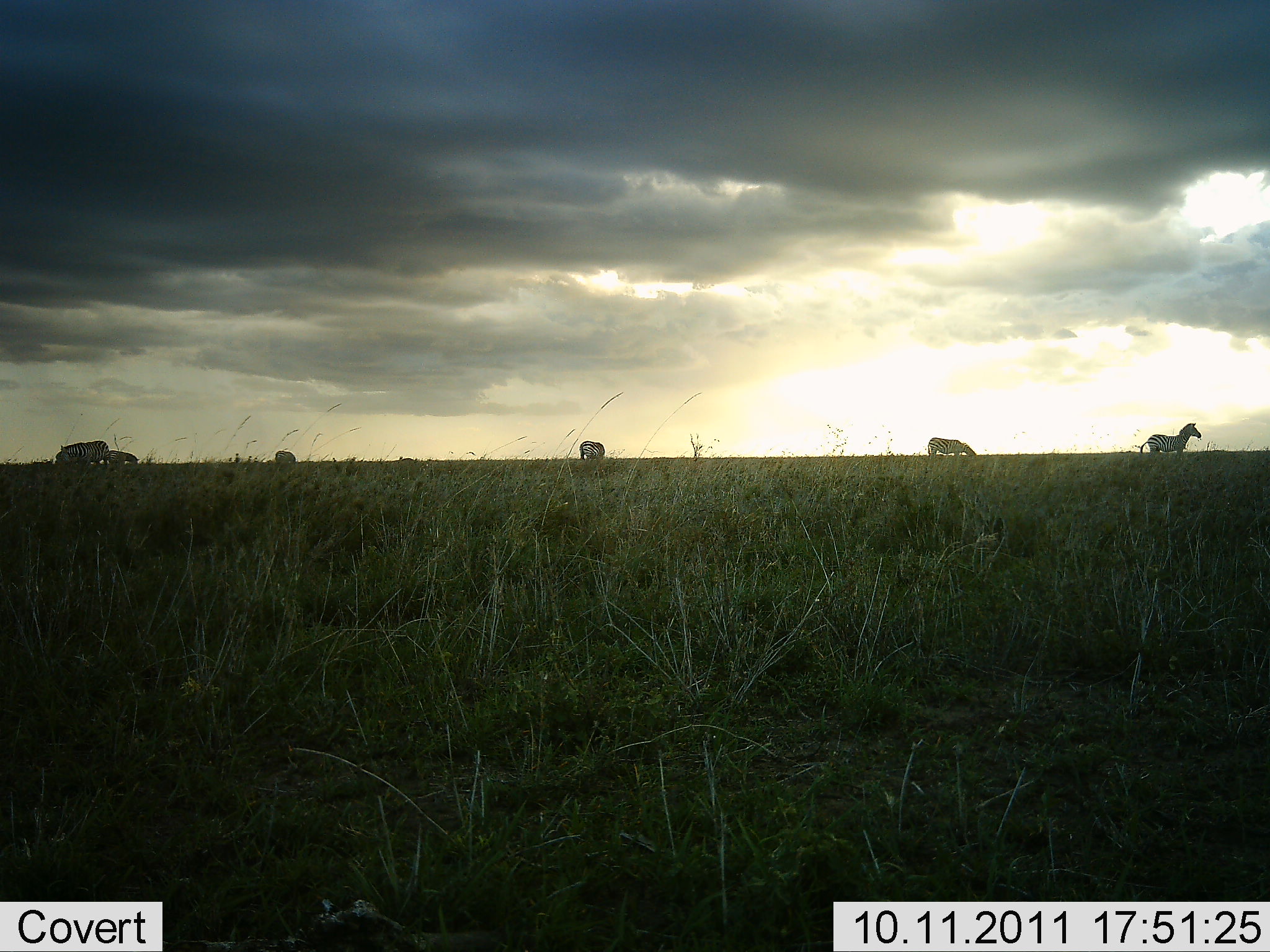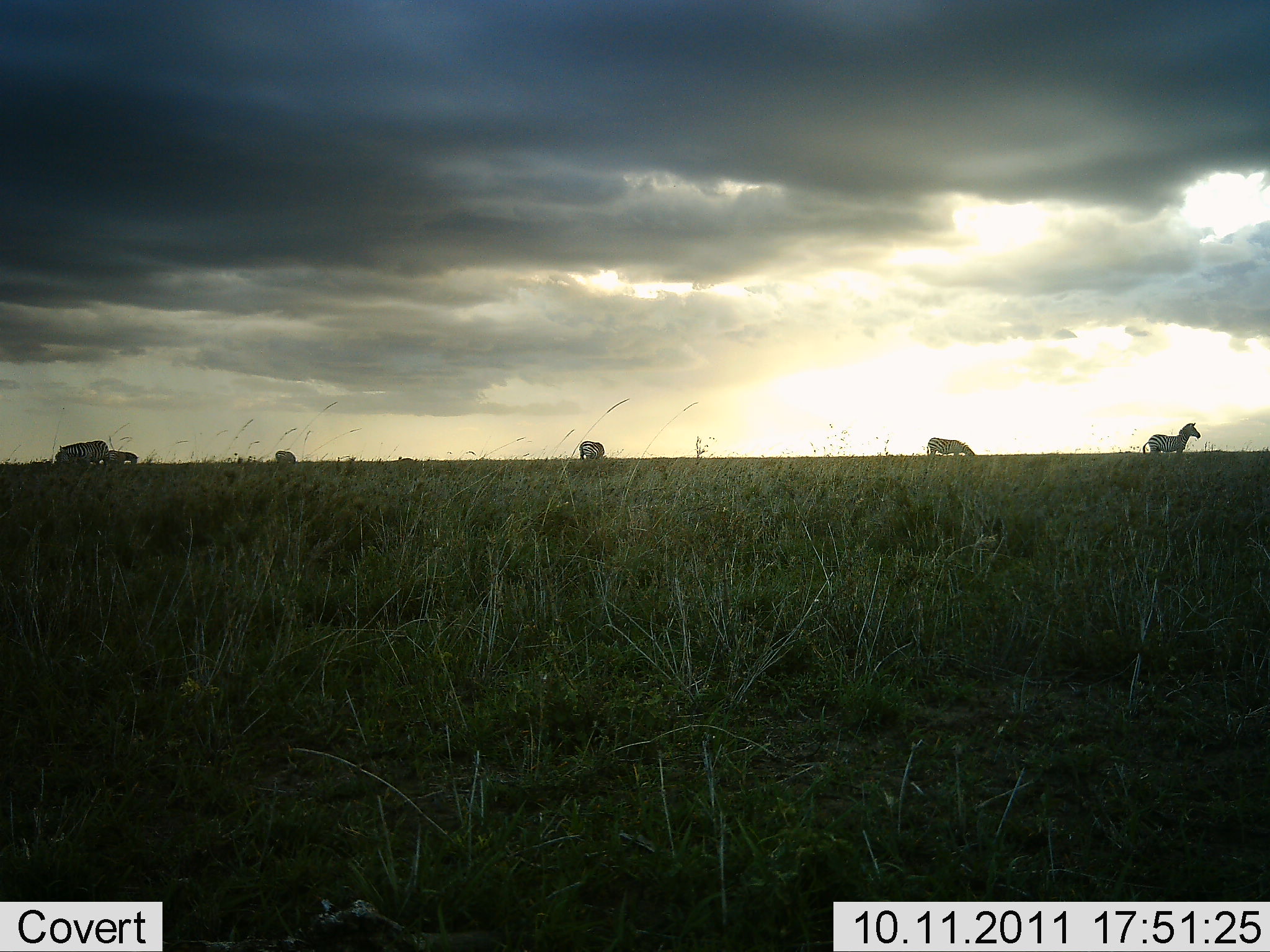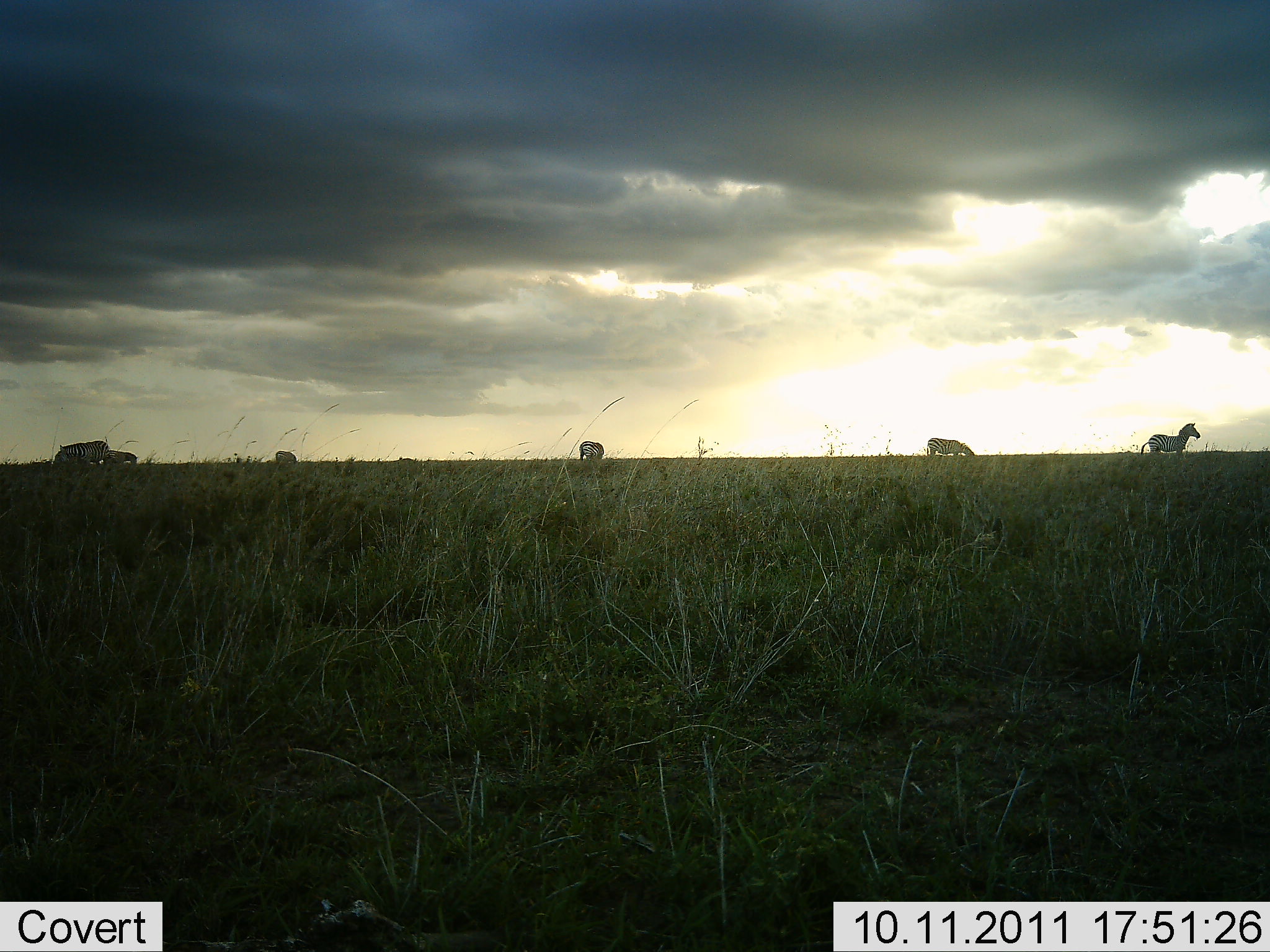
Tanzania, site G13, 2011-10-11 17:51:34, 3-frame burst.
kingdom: Animalia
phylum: Chordata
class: Mammalia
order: Perissodactyla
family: Equidae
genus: Equus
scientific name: Equus quagga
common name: plains zebra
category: zebra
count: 6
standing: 64%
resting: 9%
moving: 9%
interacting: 0%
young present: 0%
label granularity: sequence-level